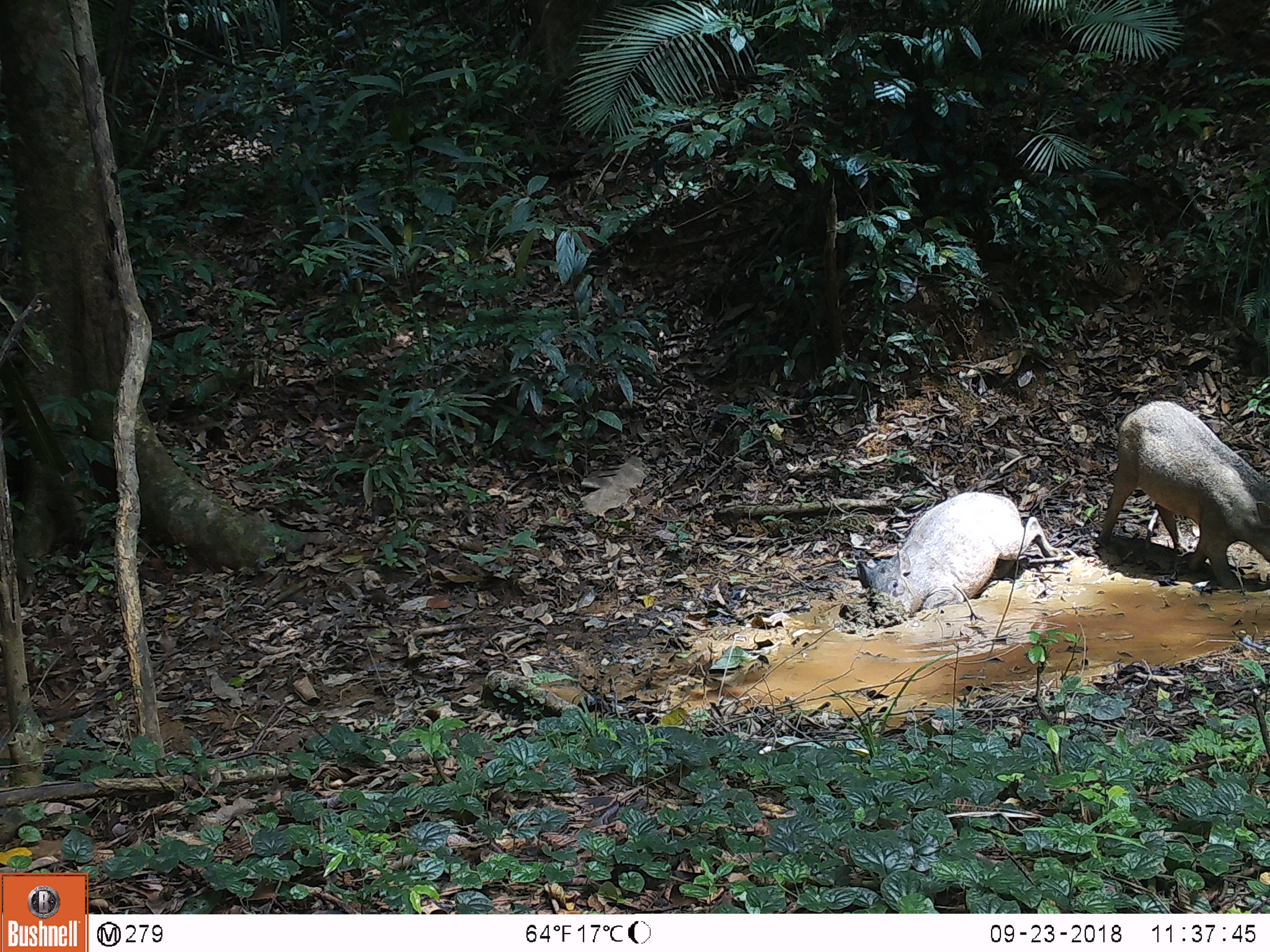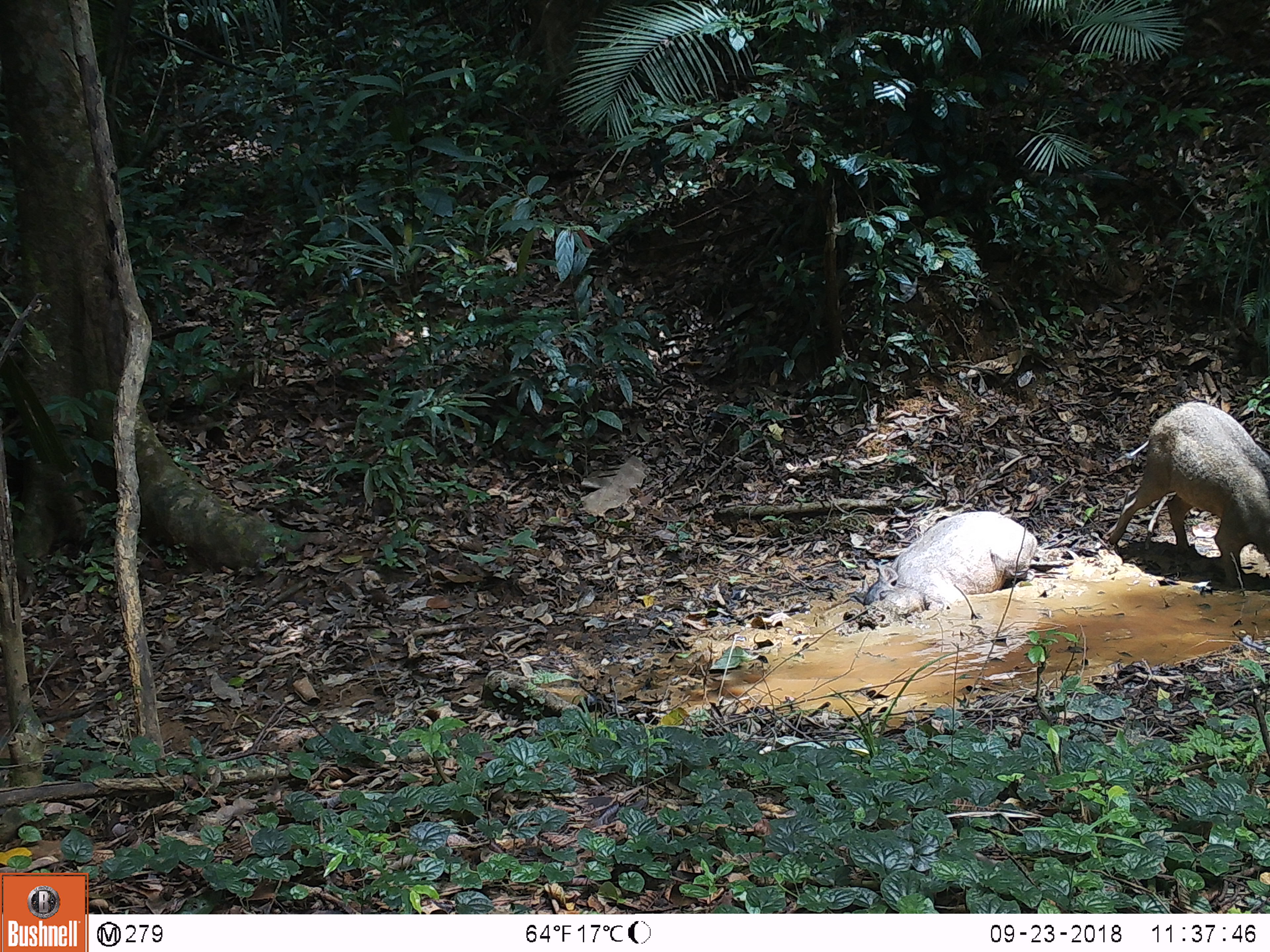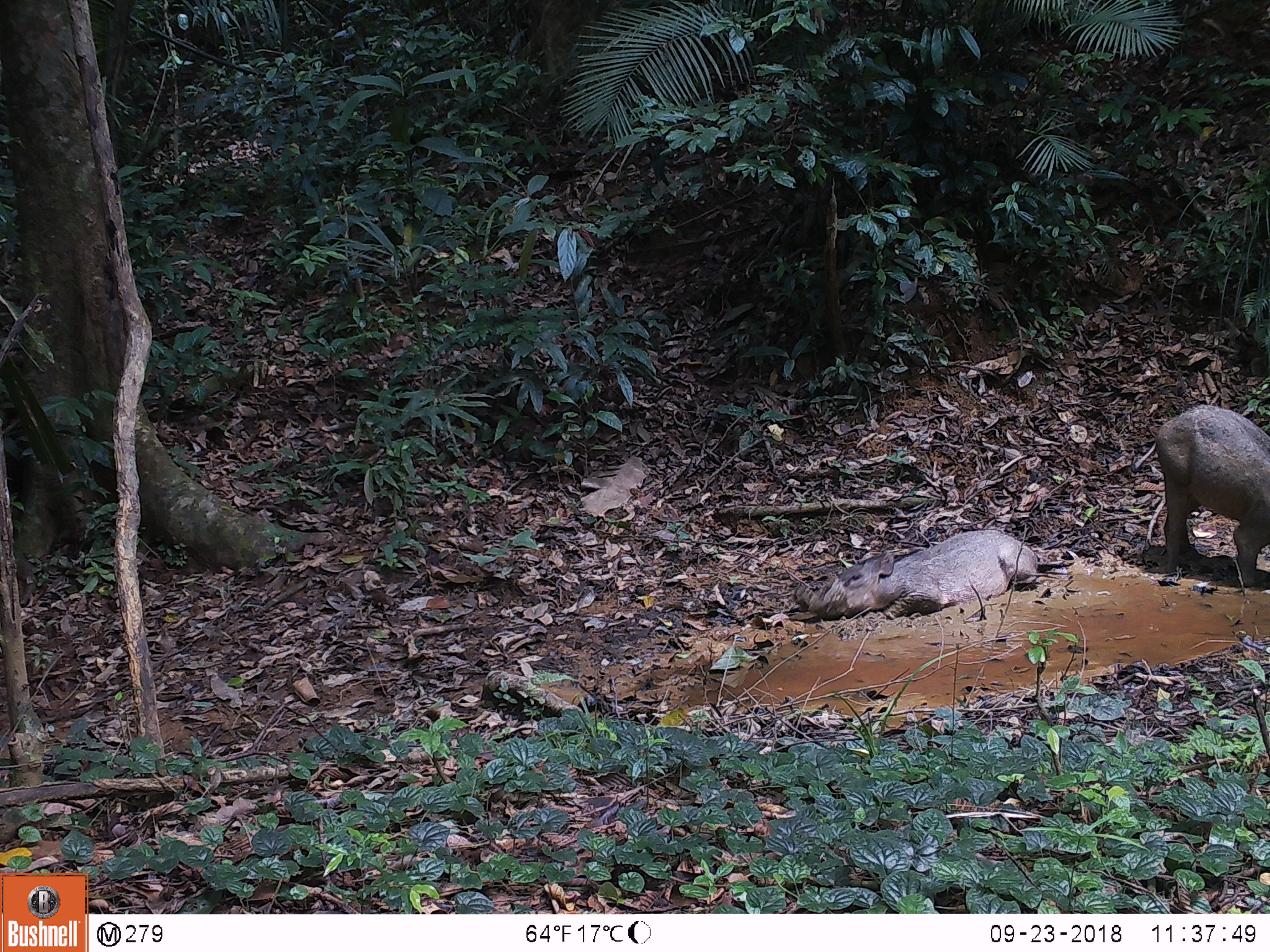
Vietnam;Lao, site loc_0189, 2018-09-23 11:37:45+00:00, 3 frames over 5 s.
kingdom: Animalia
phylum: Chordata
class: Mammalia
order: Artiodactyla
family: Suidae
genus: Sus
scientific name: Sus scrofa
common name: eurasian wild pig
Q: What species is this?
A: Eurasian wild pig (Sus scrofa).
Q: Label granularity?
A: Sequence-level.